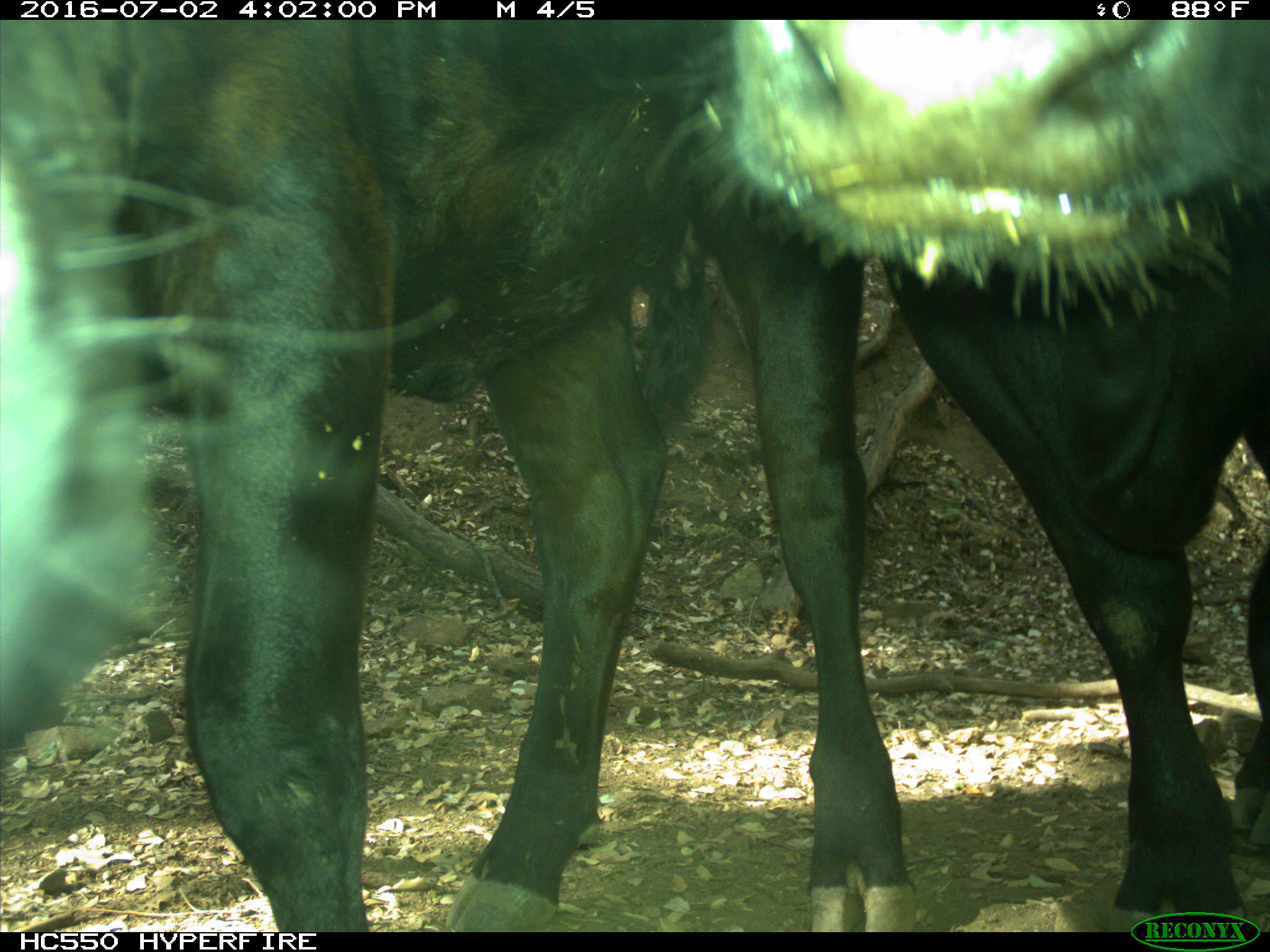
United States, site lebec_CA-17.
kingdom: Animalia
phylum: Chordata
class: Mammalia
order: Artiodactyla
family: Bovidae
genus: Bos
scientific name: Bos taurus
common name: domestic cow